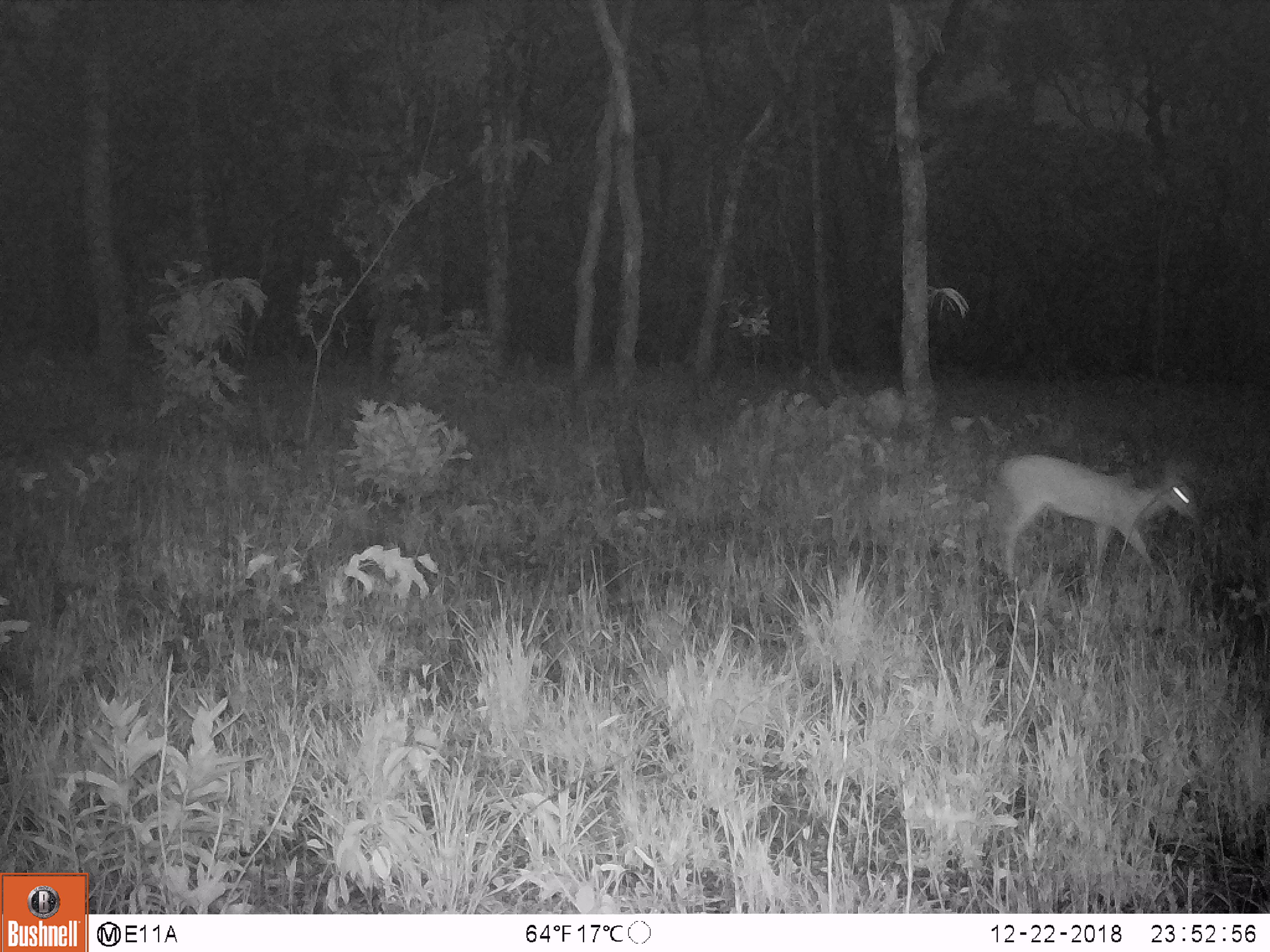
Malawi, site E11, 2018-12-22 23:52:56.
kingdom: Animalia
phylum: Chordata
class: Mammalia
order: Artiodactyla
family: Bovidae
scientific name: Antilopinae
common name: small antelope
Small antelope (Antilopinae), count 1.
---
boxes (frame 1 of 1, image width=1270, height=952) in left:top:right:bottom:
small antelope: 989:450:1202:583